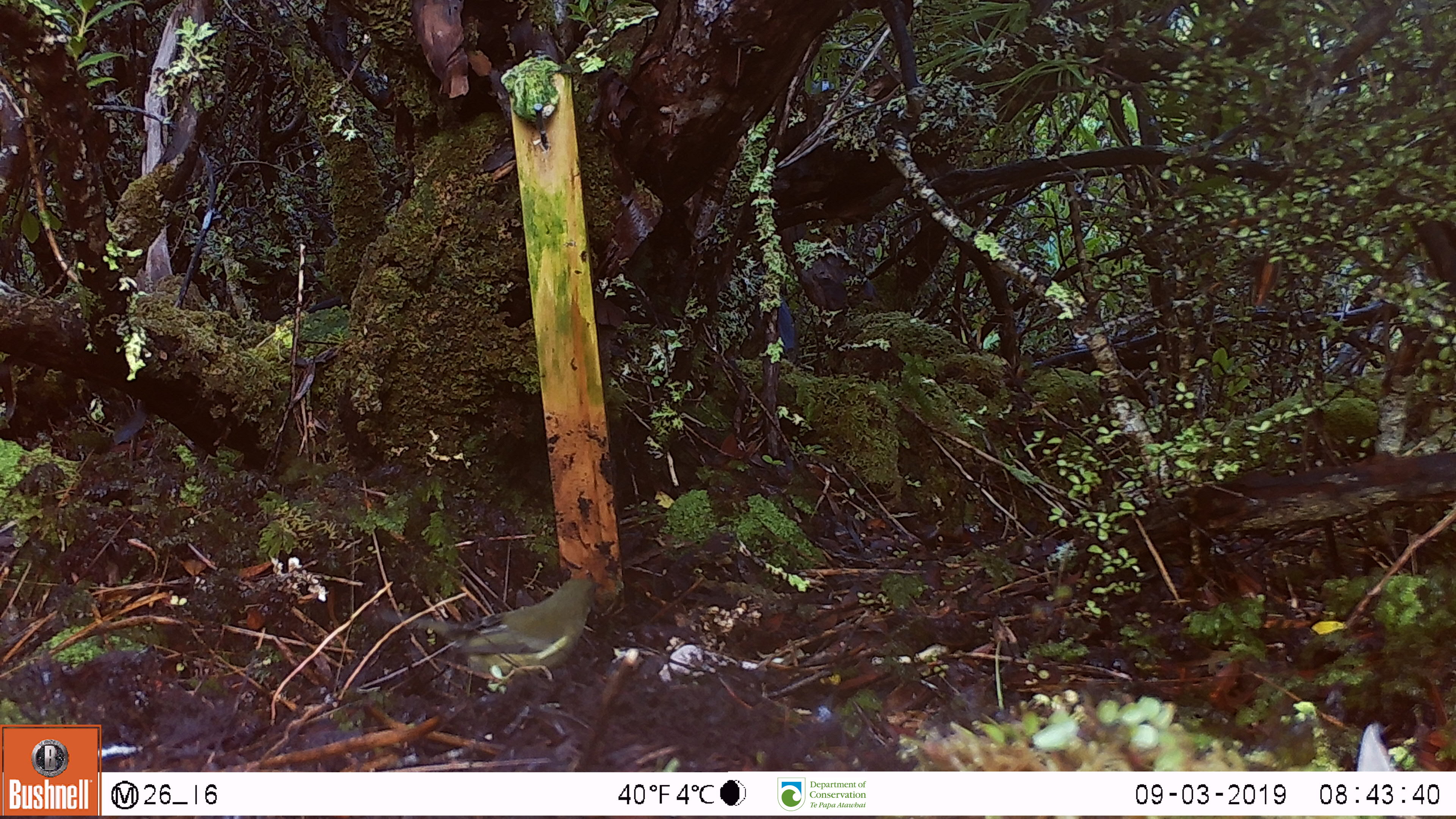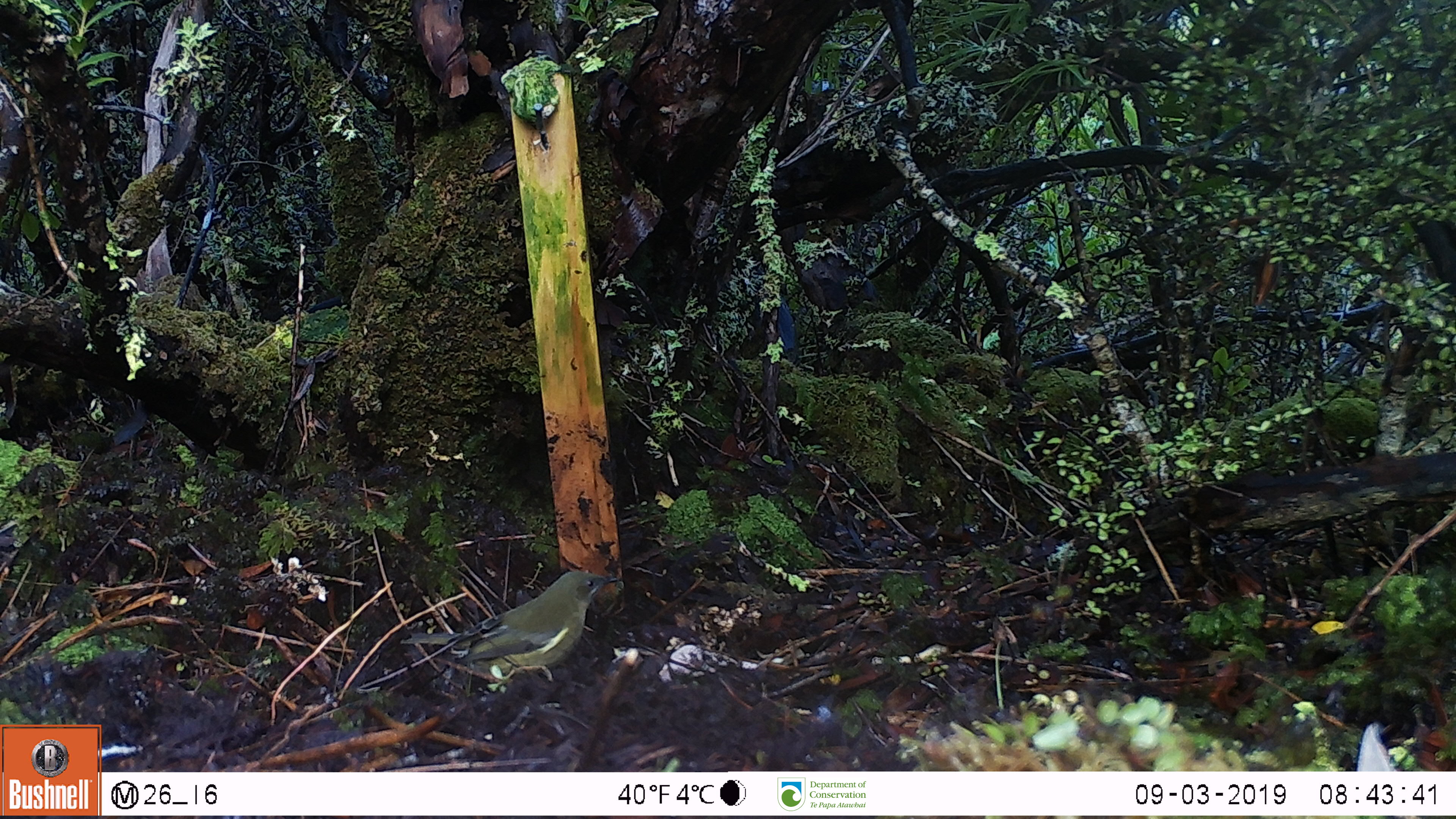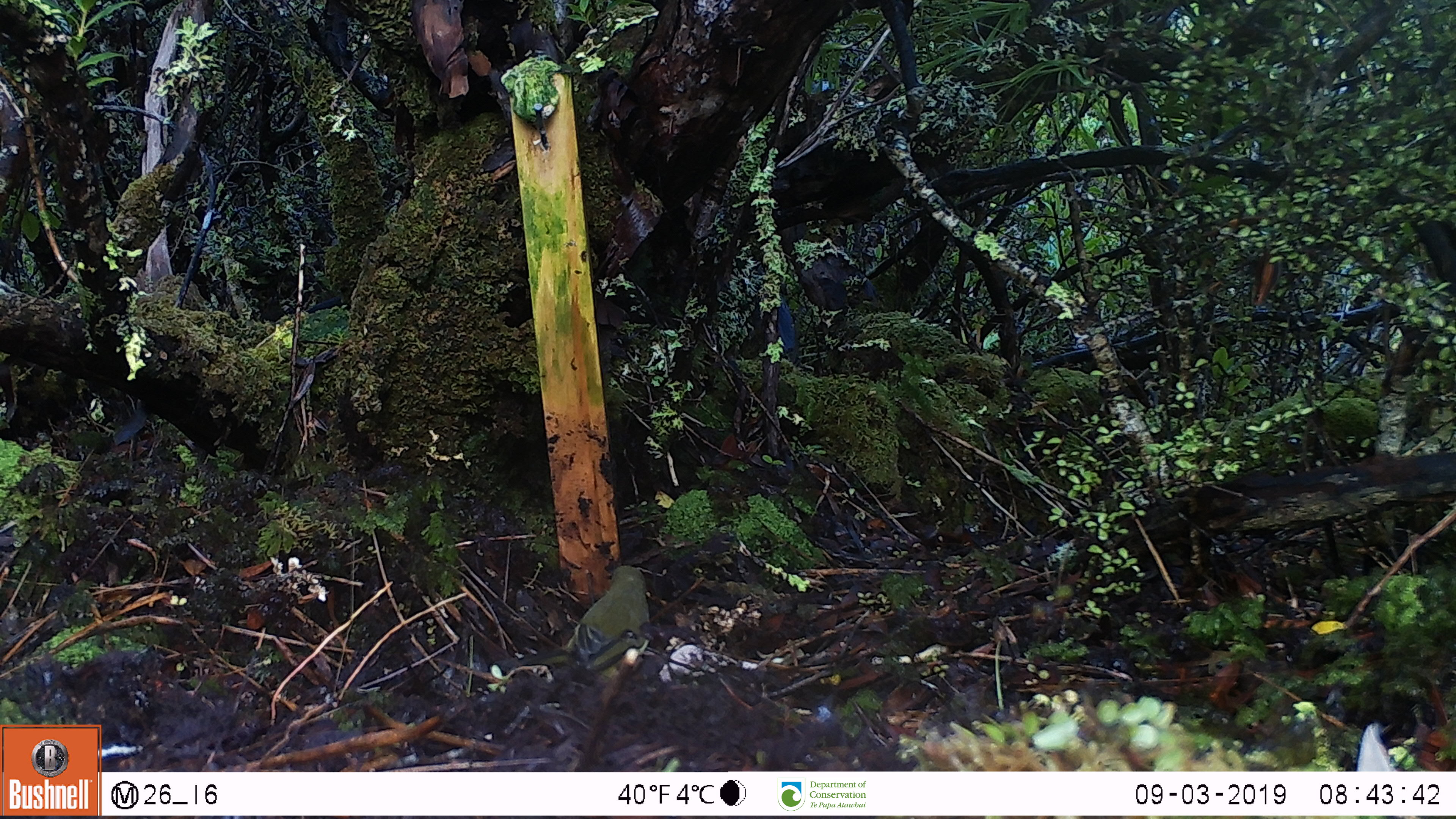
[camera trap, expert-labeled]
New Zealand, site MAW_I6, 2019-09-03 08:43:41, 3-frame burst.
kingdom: Animalia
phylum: Chordata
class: Aves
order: Passeriformes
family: Meliphagidae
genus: Anthornis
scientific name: Anthornis melanura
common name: new zealand bellbird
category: bellbird